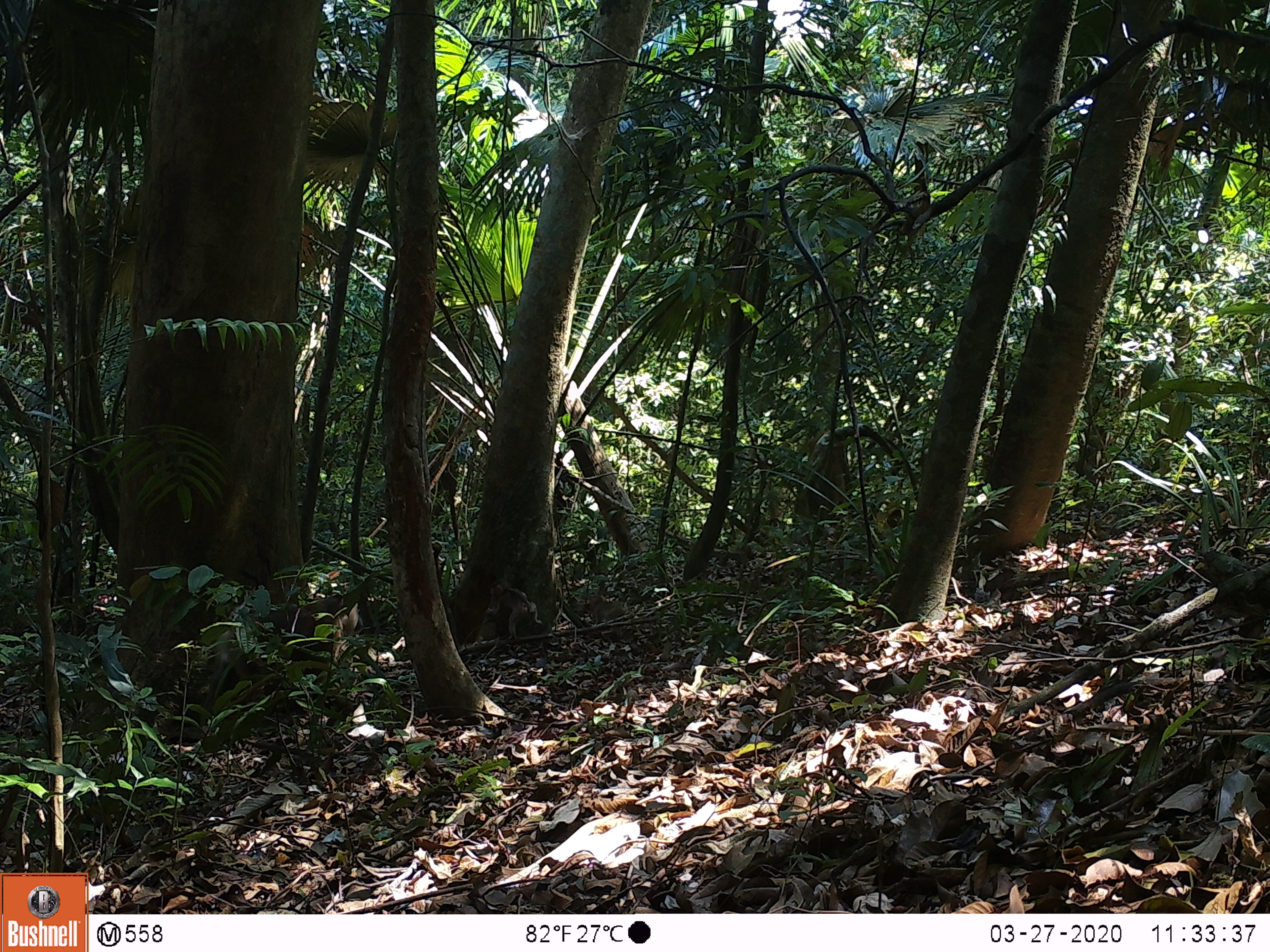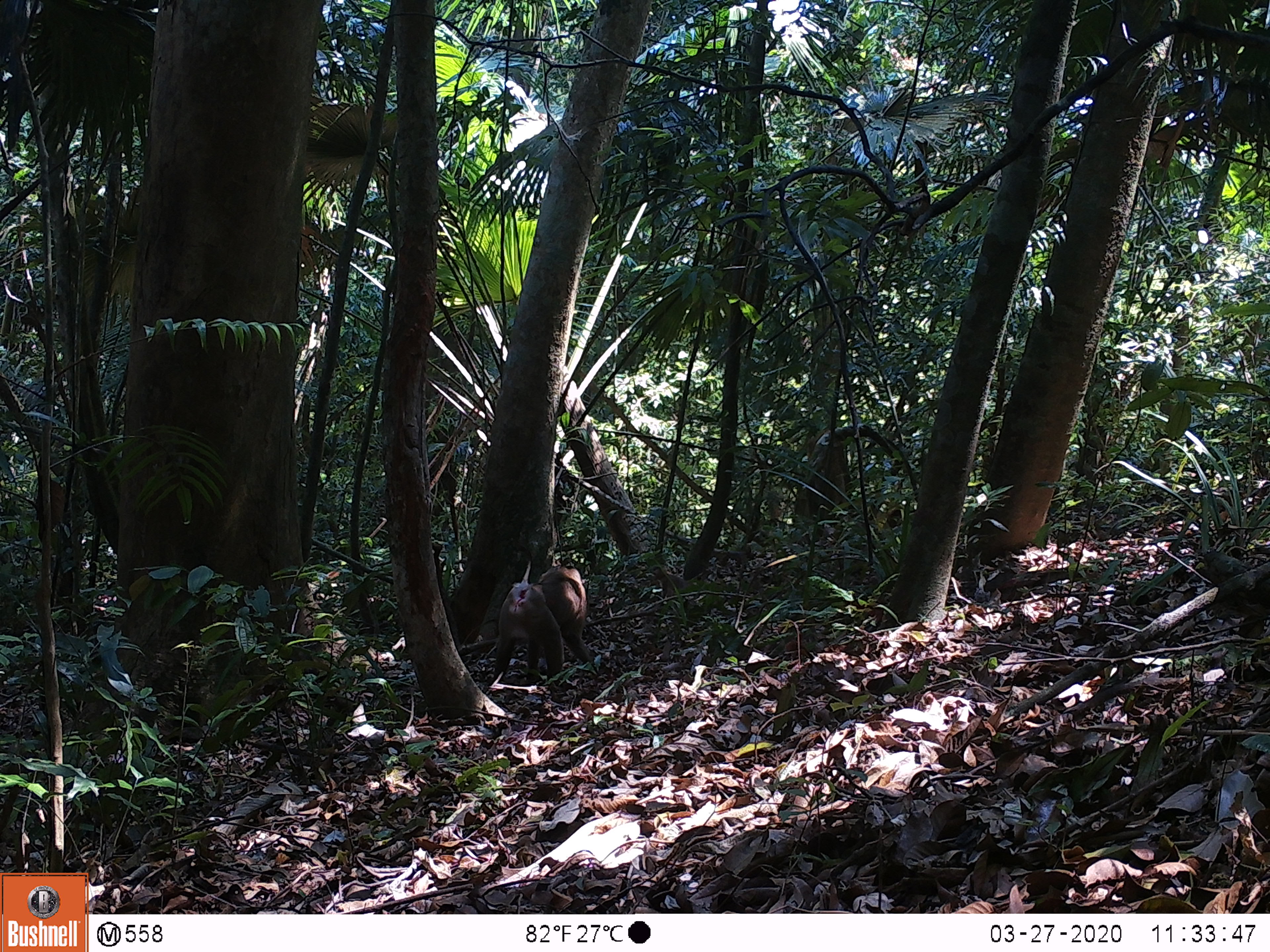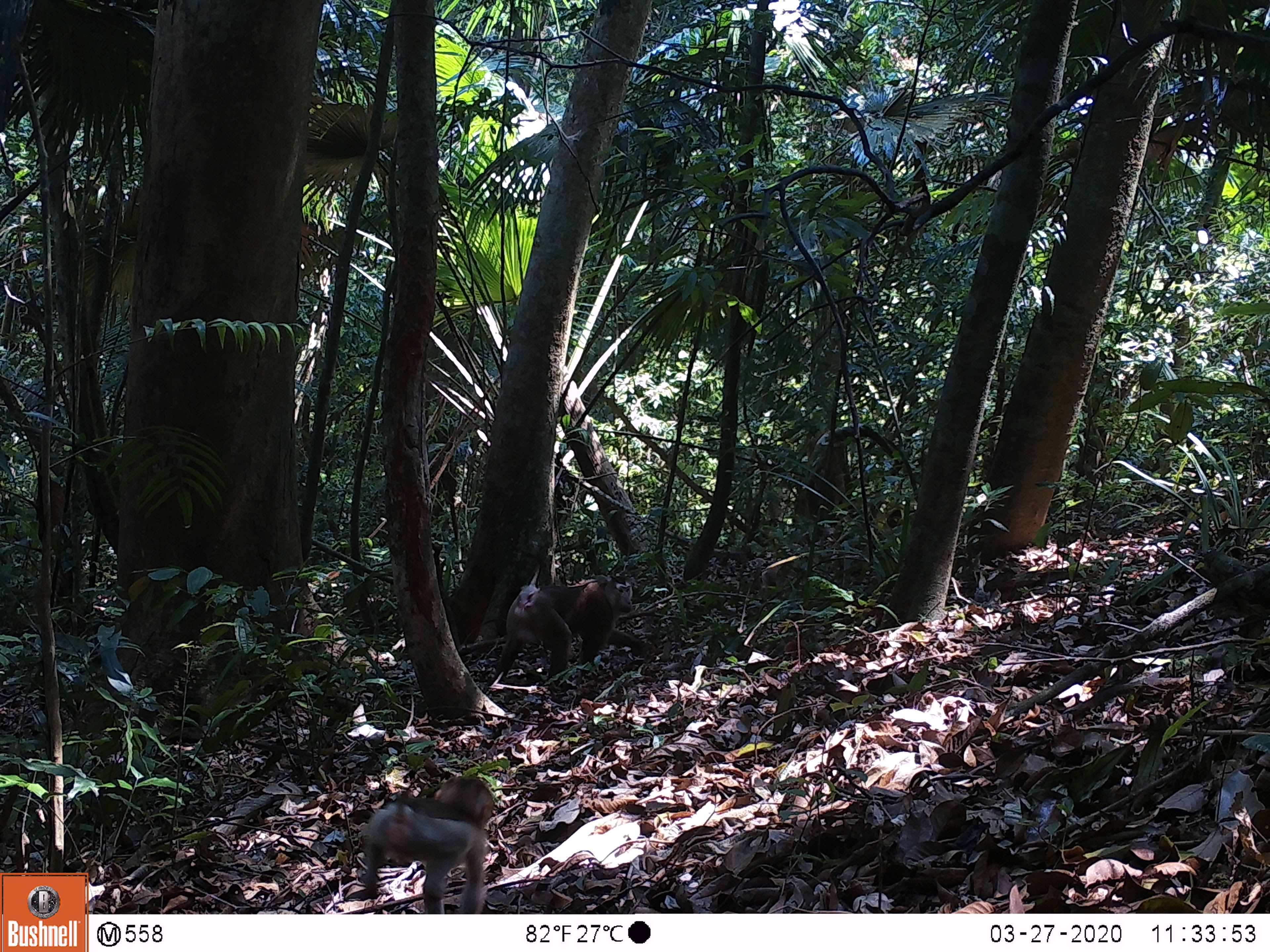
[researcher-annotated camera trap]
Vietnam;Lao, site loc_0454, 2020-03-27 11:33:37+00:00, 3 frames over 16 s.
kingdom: Animalia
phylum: Chordata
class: Mammalia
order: Primates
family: Cercopithecidae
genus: Macaca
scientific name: Macaca nemestrina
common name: pig-tailed macaque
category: pig tailed macaque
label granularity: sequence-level